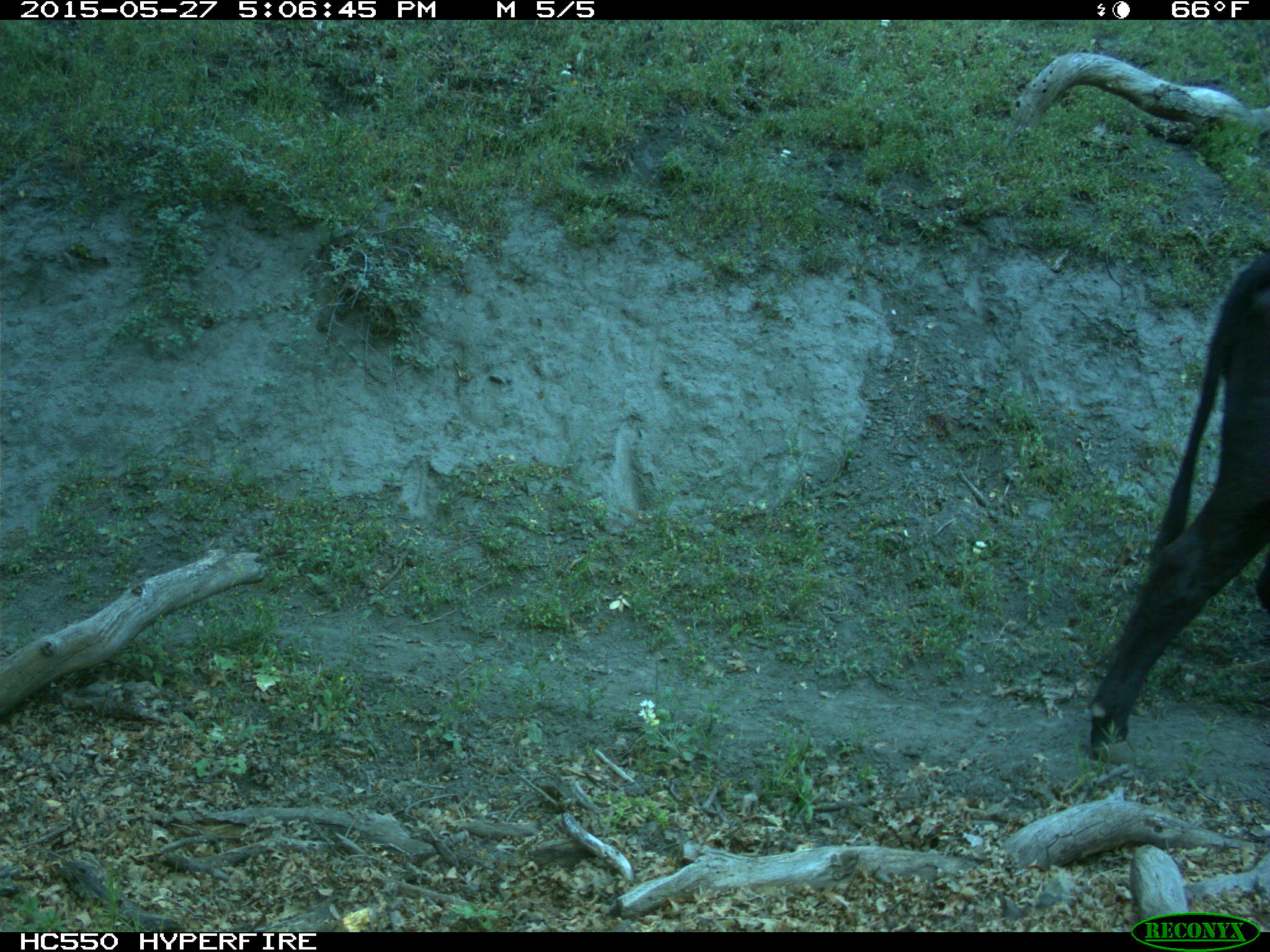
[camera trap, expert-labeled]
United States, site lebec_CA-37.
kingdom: Animalia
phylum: Chordata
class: Mammalia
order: Artiodactyla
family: Bovidae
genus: Bos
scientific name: Bos taurus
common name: domestic cow